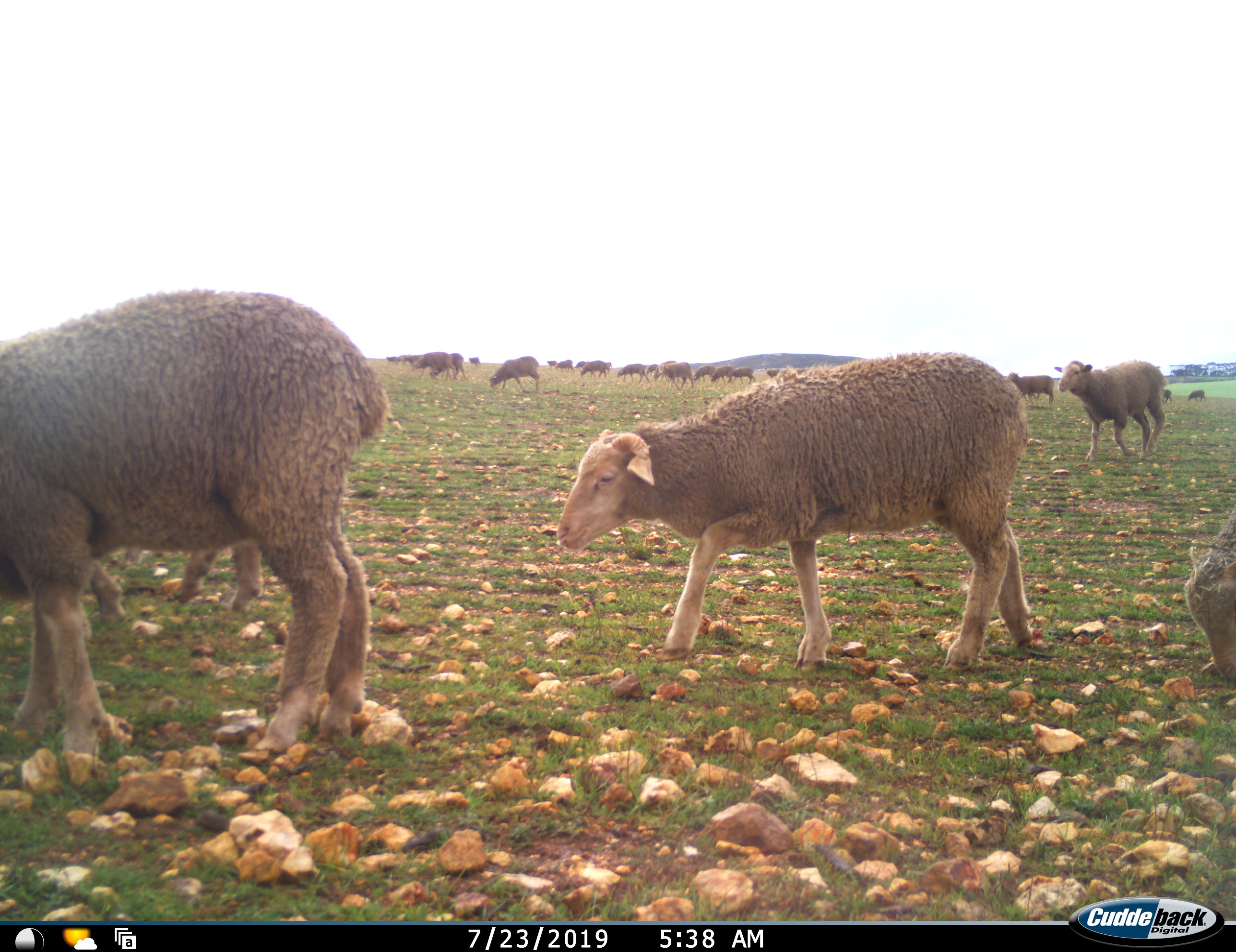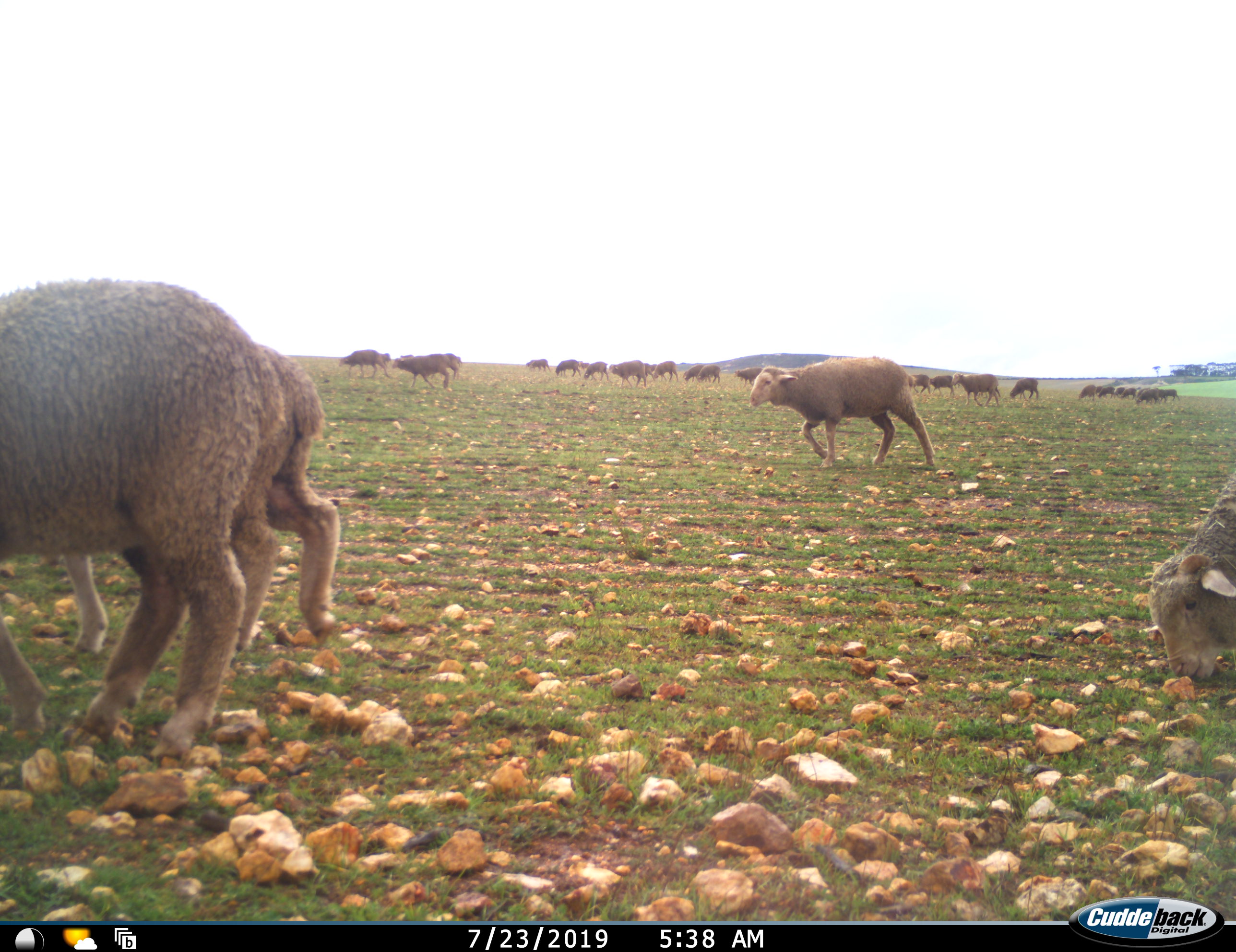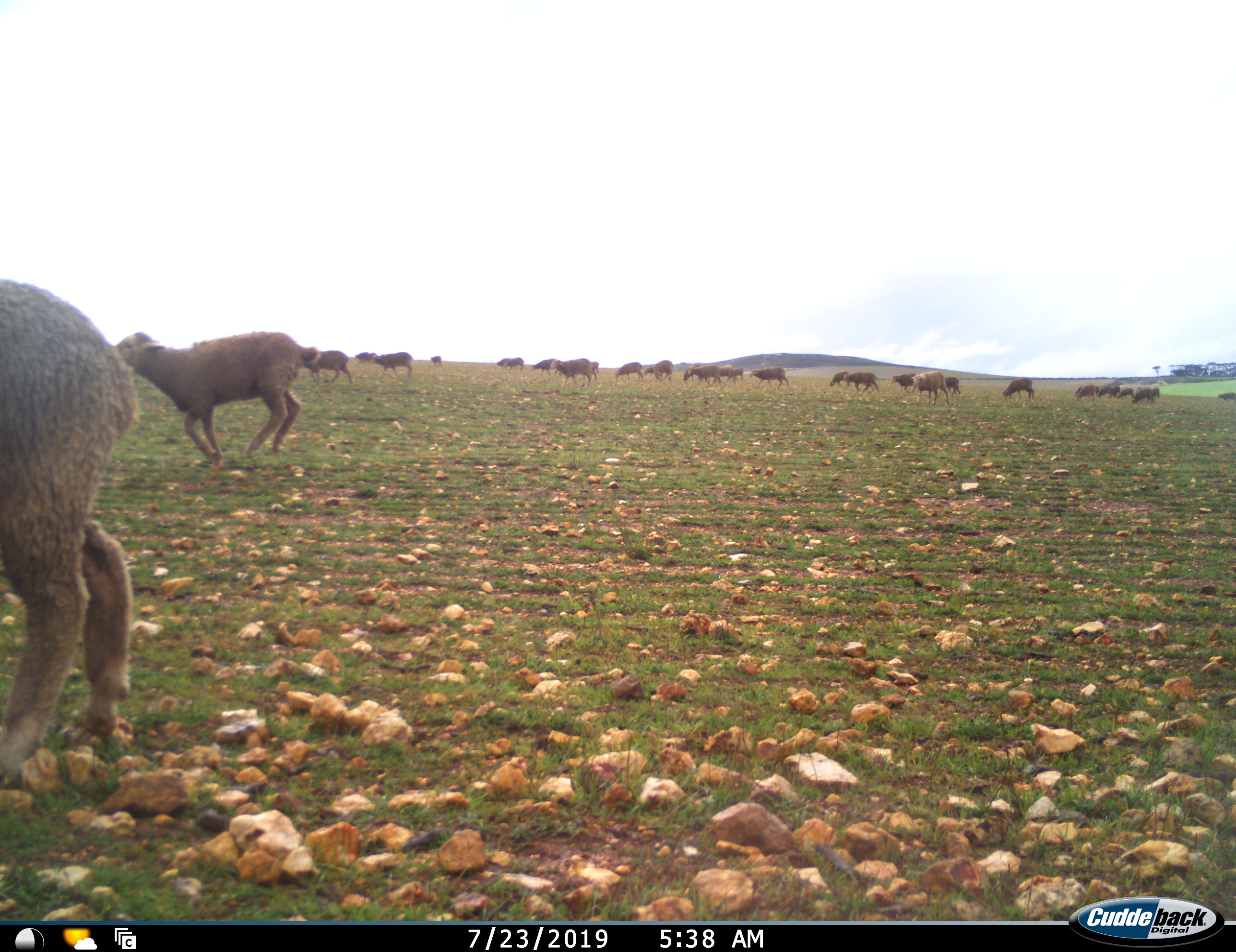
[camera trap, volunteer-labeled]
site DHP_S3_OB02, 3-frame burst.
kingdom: Animalia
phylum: Chordata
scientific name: Vertebrata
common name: domestic animal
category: domesticanimal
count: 11-50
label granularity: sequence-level